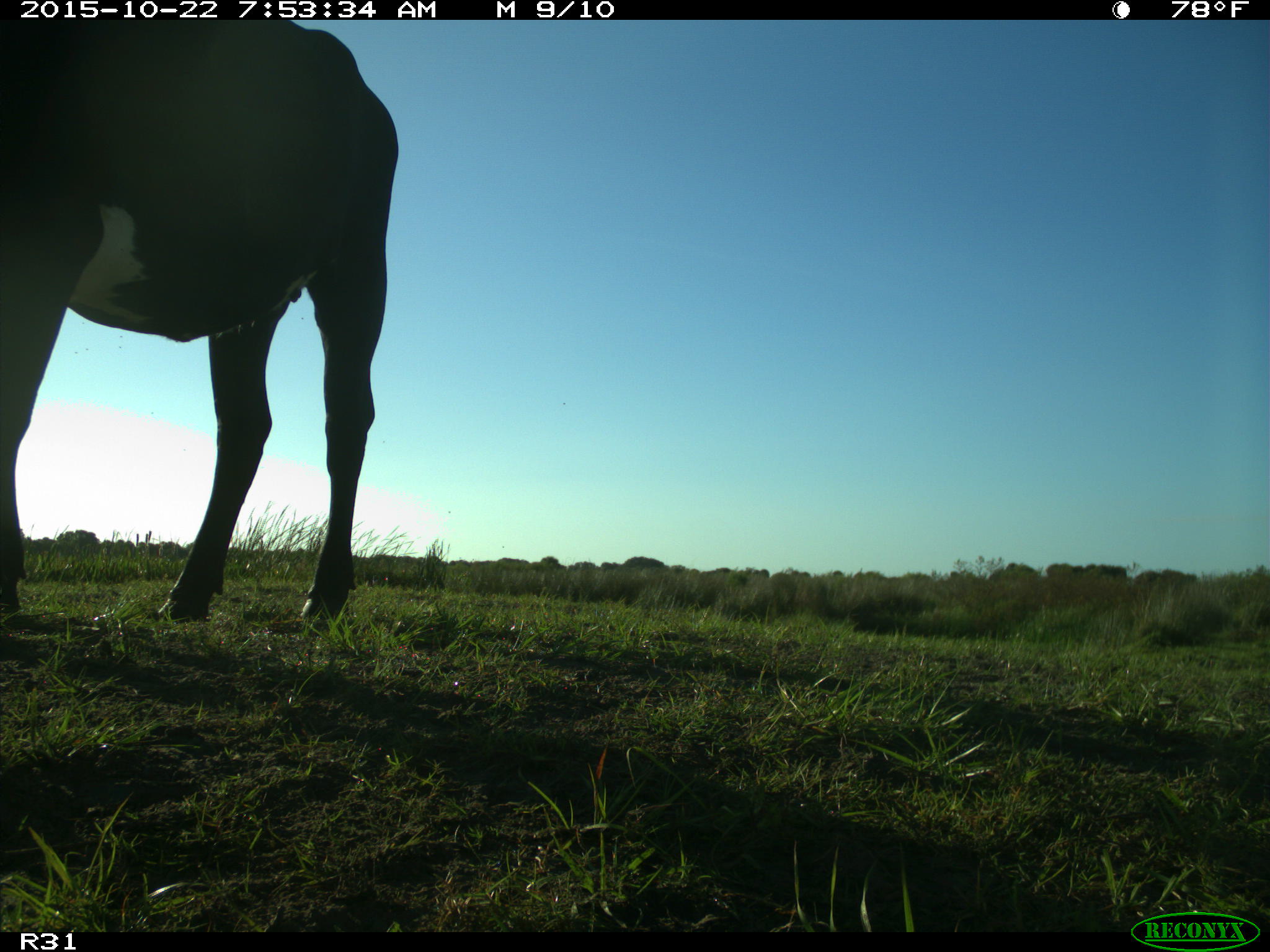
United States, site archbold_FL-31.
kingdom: Animalia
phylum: Chordata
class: Mammalia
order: Artiodactyla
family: Bovidae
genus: Bos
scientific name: Bos taurus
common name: domestic cow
Bos taurus (domestic cow).